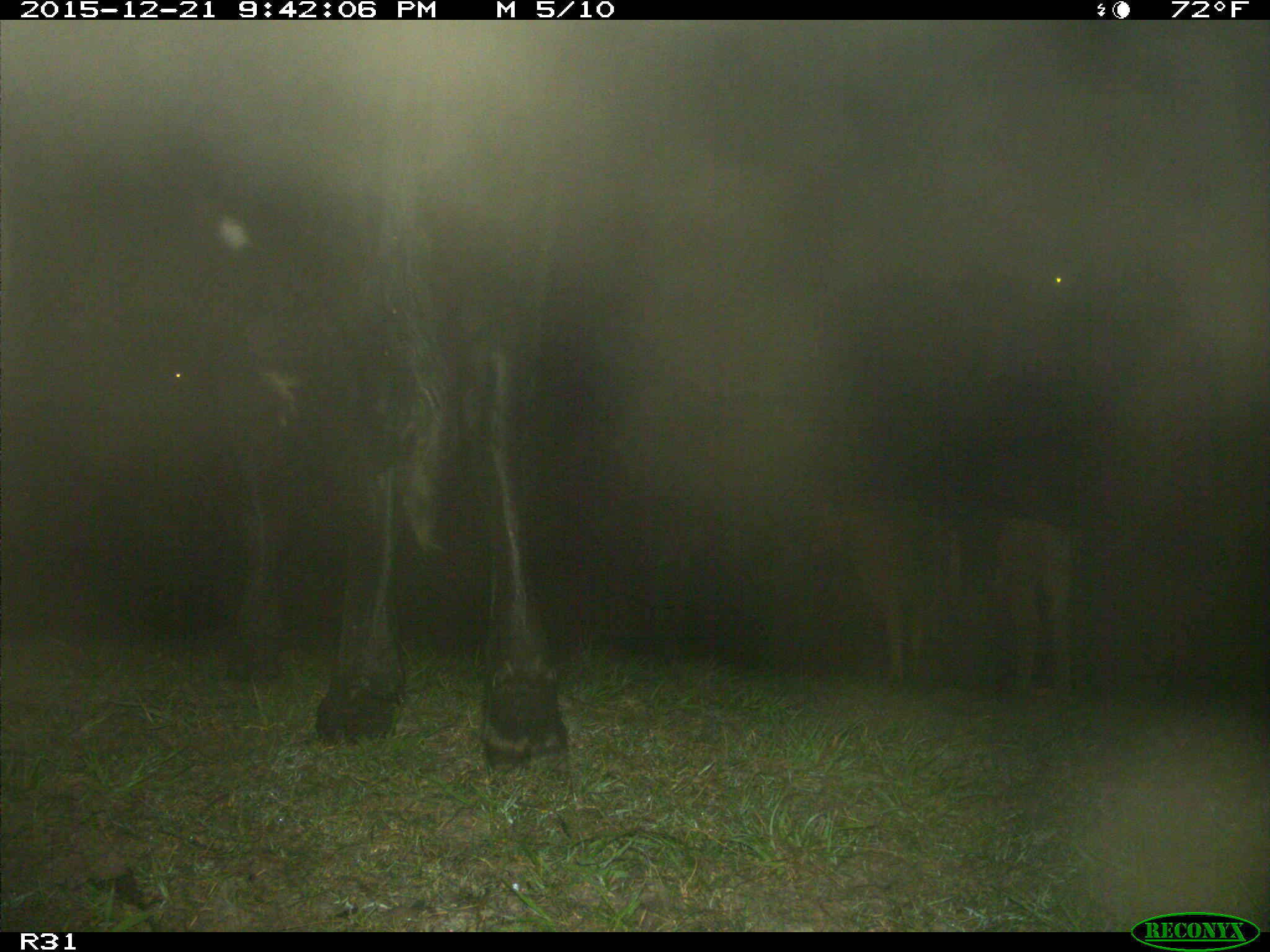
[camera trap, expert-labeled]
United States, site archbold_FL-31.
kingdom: Animalia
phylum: Chordata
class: Mammalia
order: Artiodactyla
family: Bovidae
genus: Bos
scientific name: Bos taurus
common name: domestic cow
Bos taurus (domestic cow).